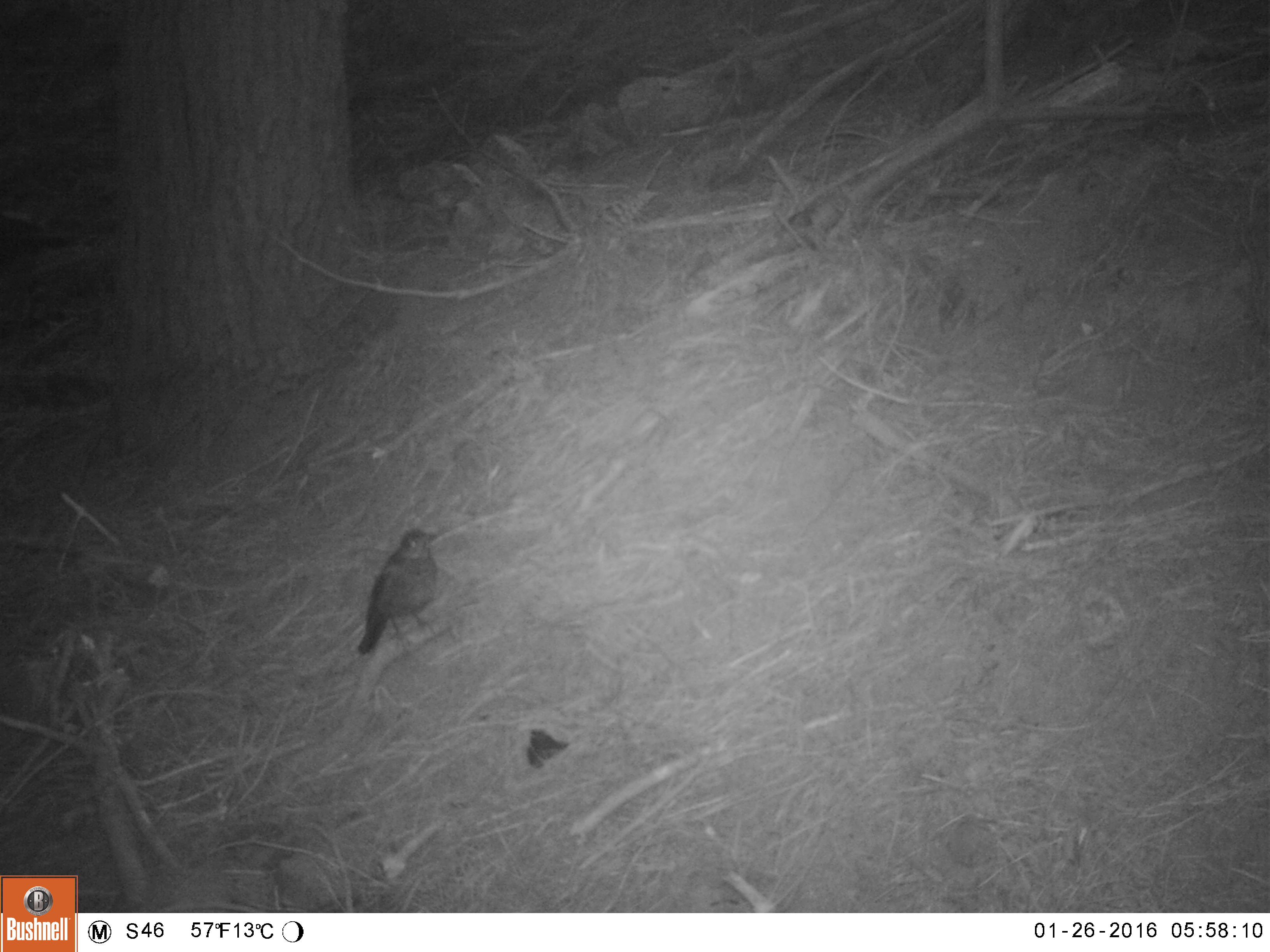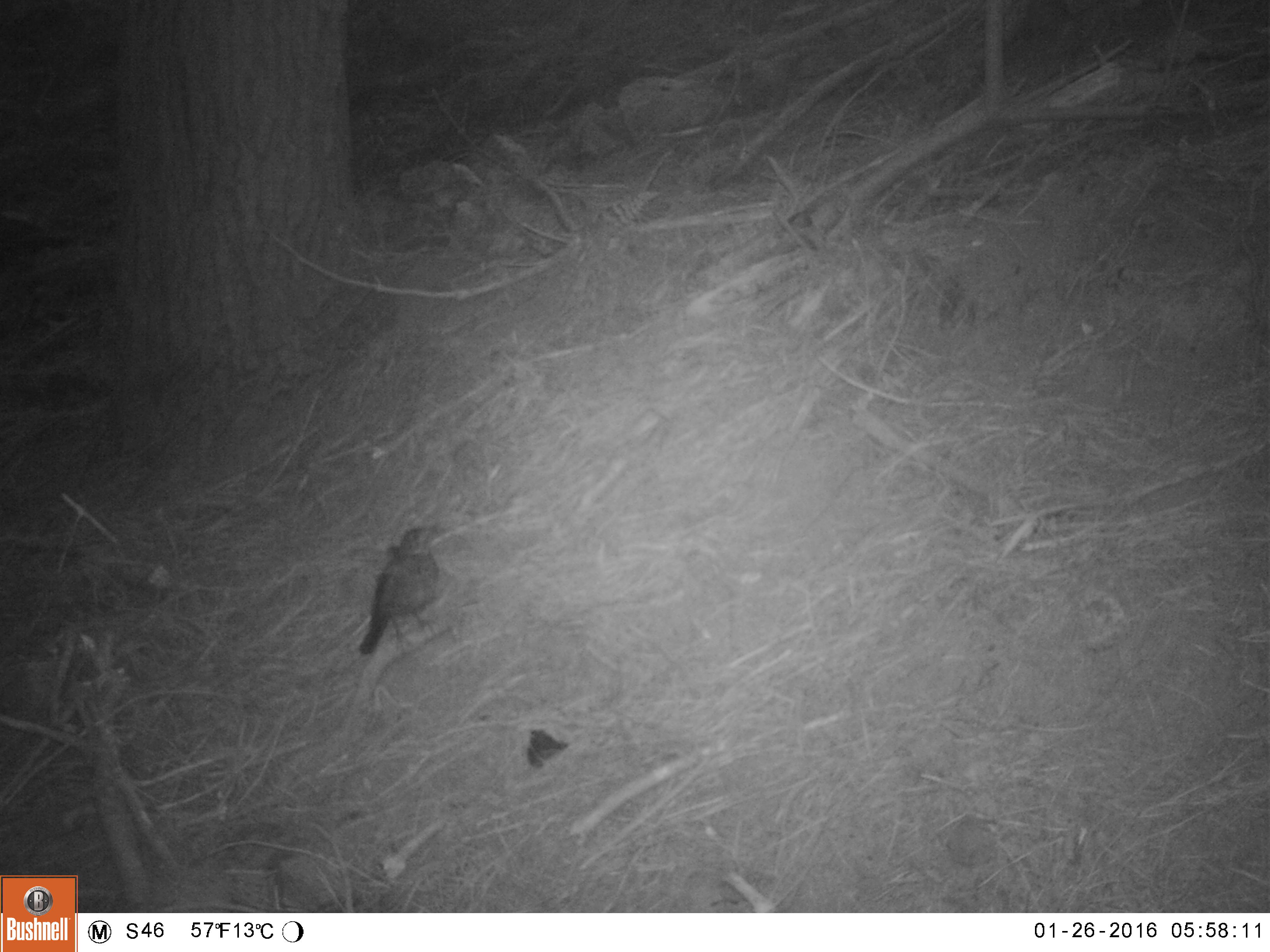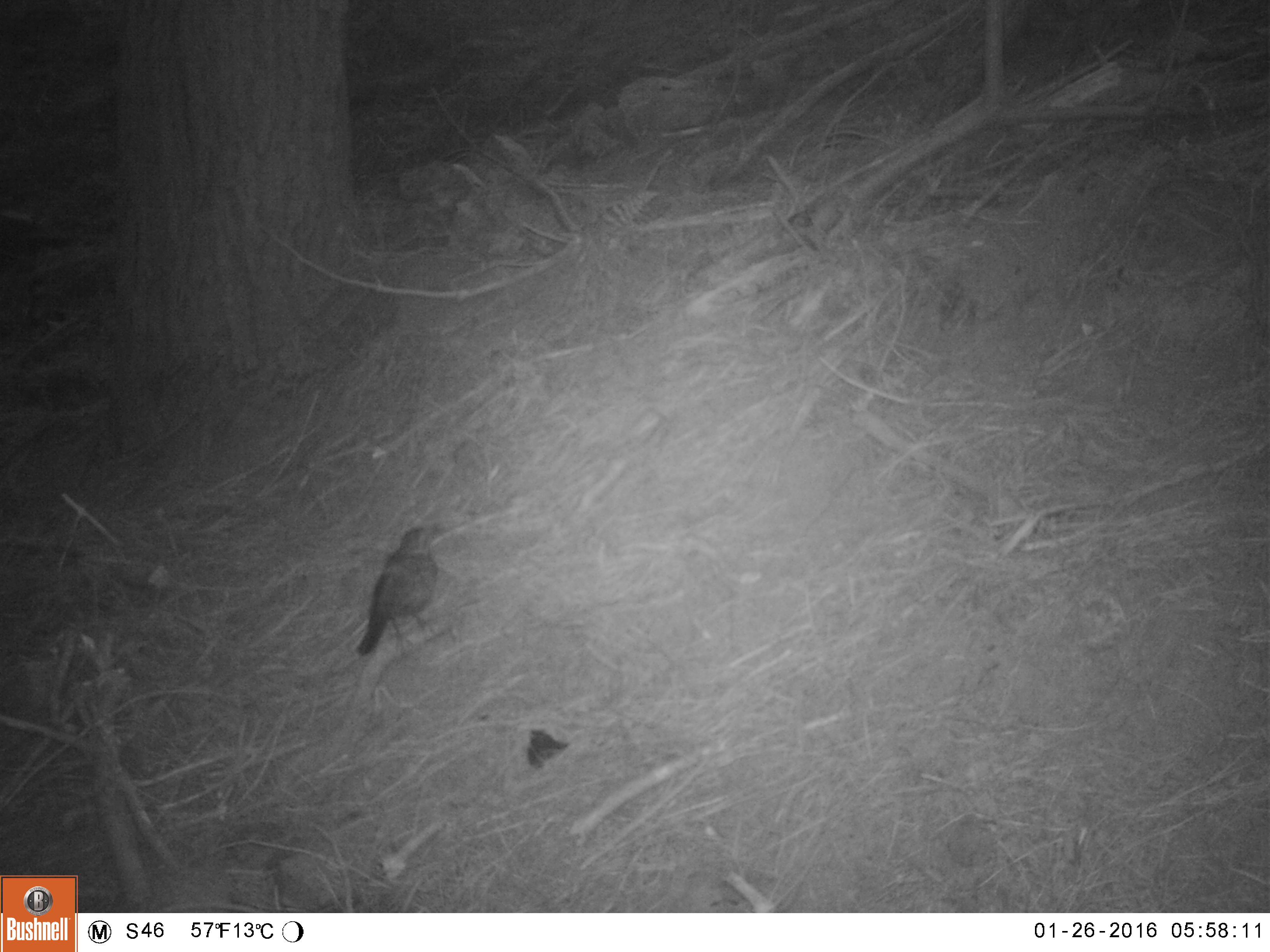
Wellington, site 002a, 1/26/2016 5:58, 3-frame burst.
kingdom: Animalia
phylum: Chordata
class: Aves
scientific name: Aves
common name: bird